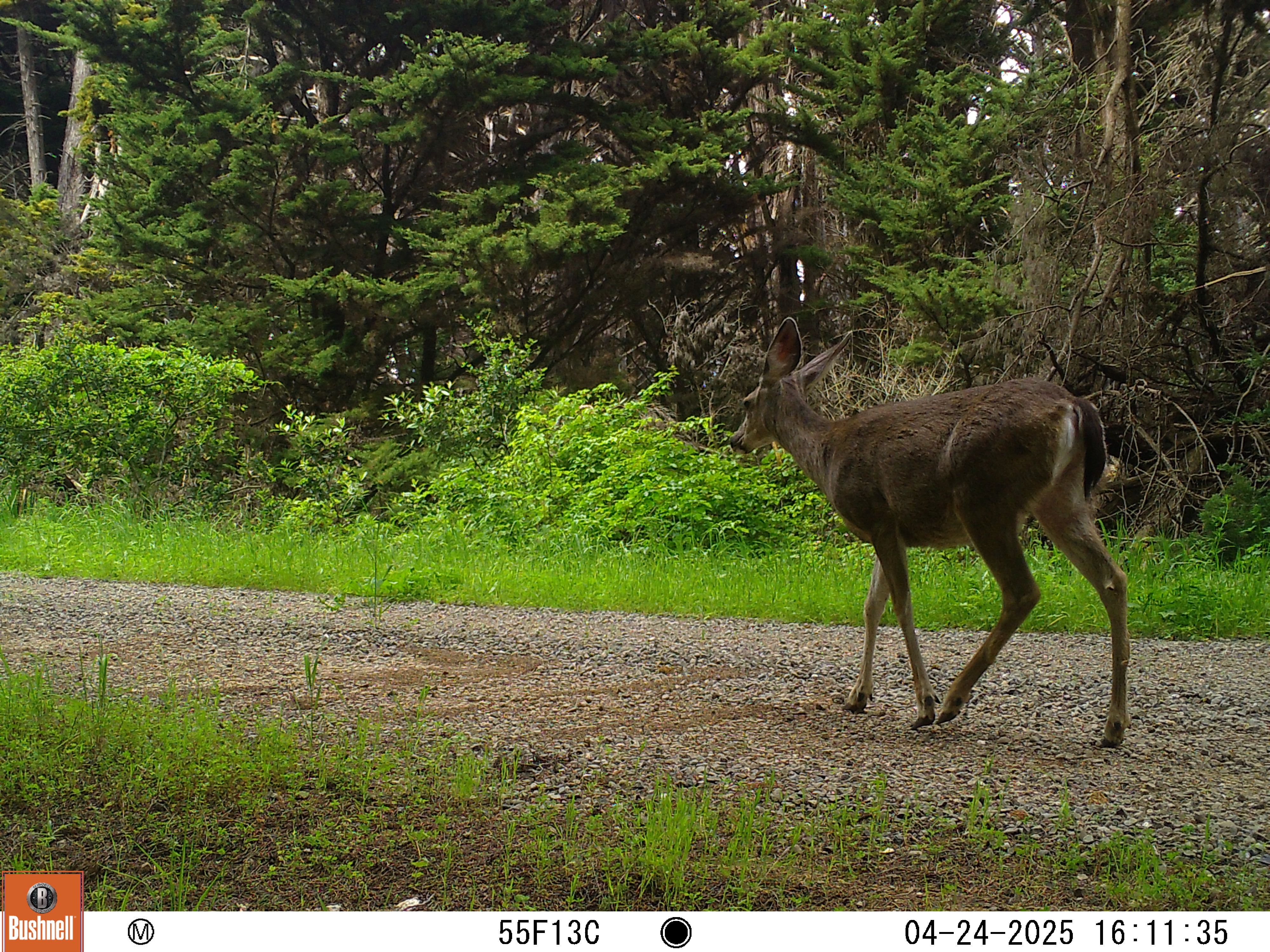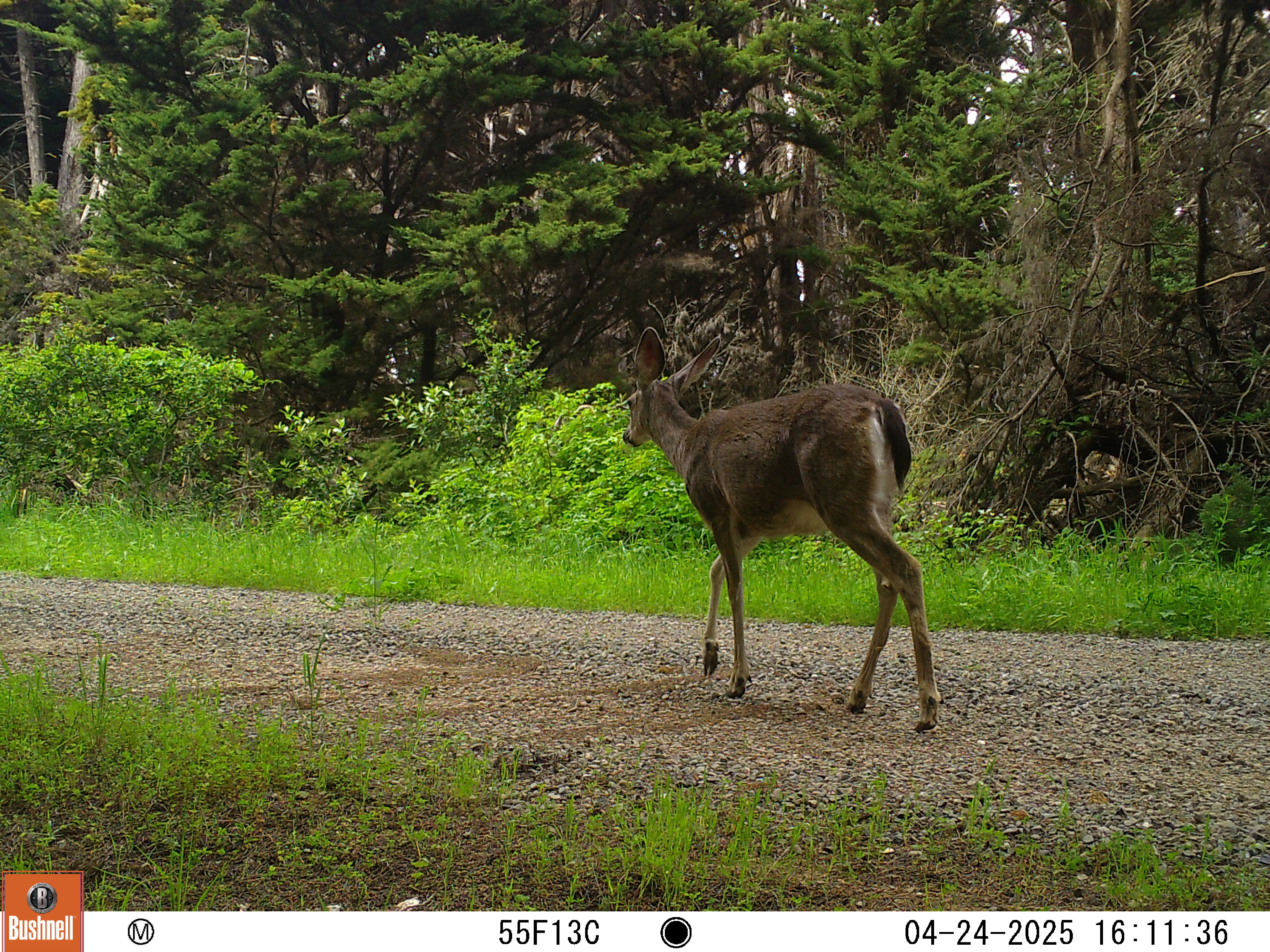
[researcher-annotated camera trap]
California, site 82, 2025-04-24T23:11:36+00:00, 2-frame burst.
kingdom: Animalia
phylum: Chordata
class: Mammalia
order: Artiodactyla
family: Cervidae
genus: Odocoileus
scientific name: Odocoileus hemionus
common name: mule deer